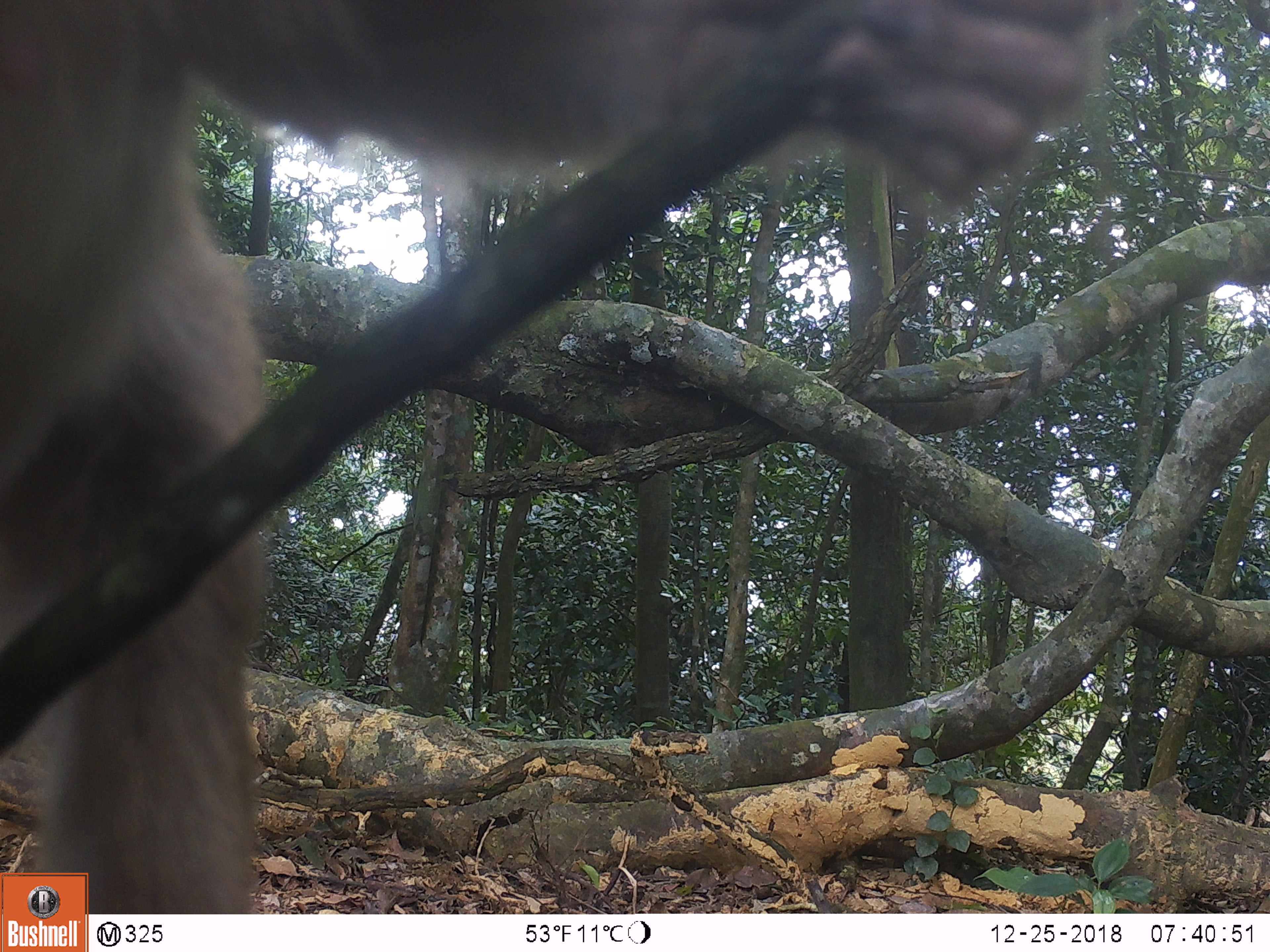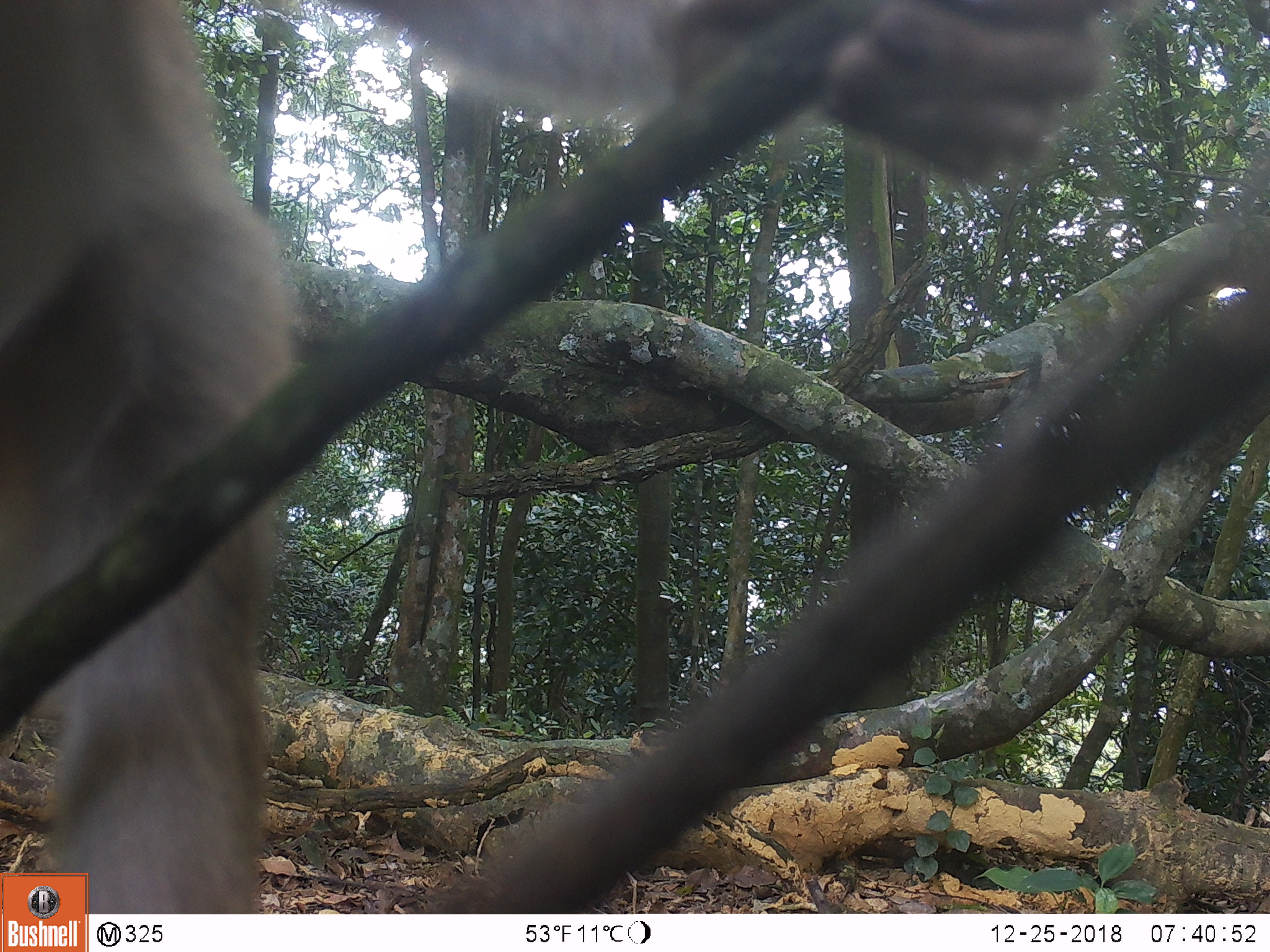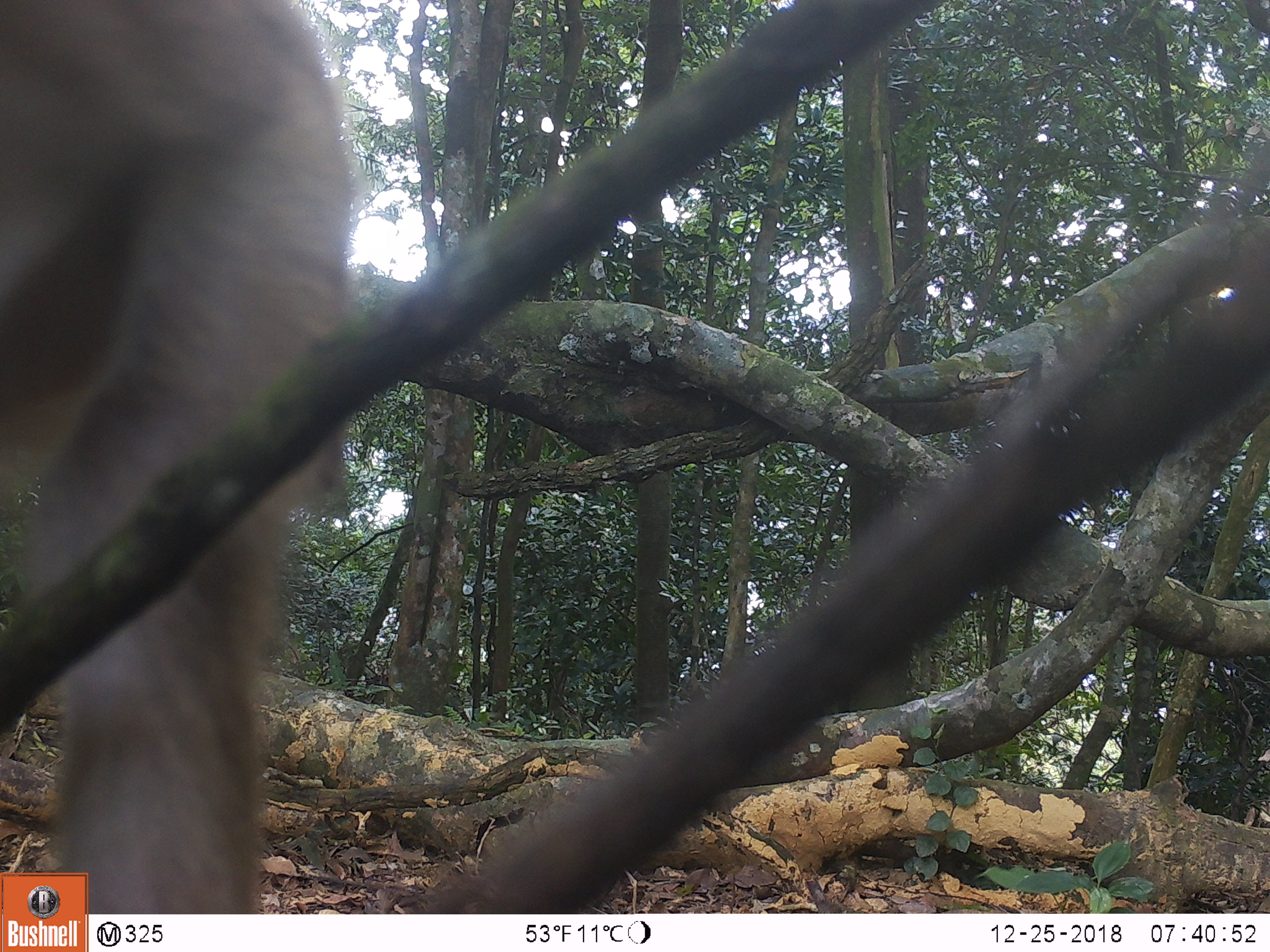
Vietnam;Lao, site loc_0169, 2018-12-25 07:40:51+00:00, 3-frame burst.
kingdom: Animalia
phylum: Chordata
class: Mammalia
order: Primates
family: Cercopithecidae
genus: Macaca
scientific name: Macaca nemestrina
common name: pig-tailed macaque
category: pig tailed macaque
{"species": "pig tailed macaque (pig-tailed macaque) (Macaca nemestrina)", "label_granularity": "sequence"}